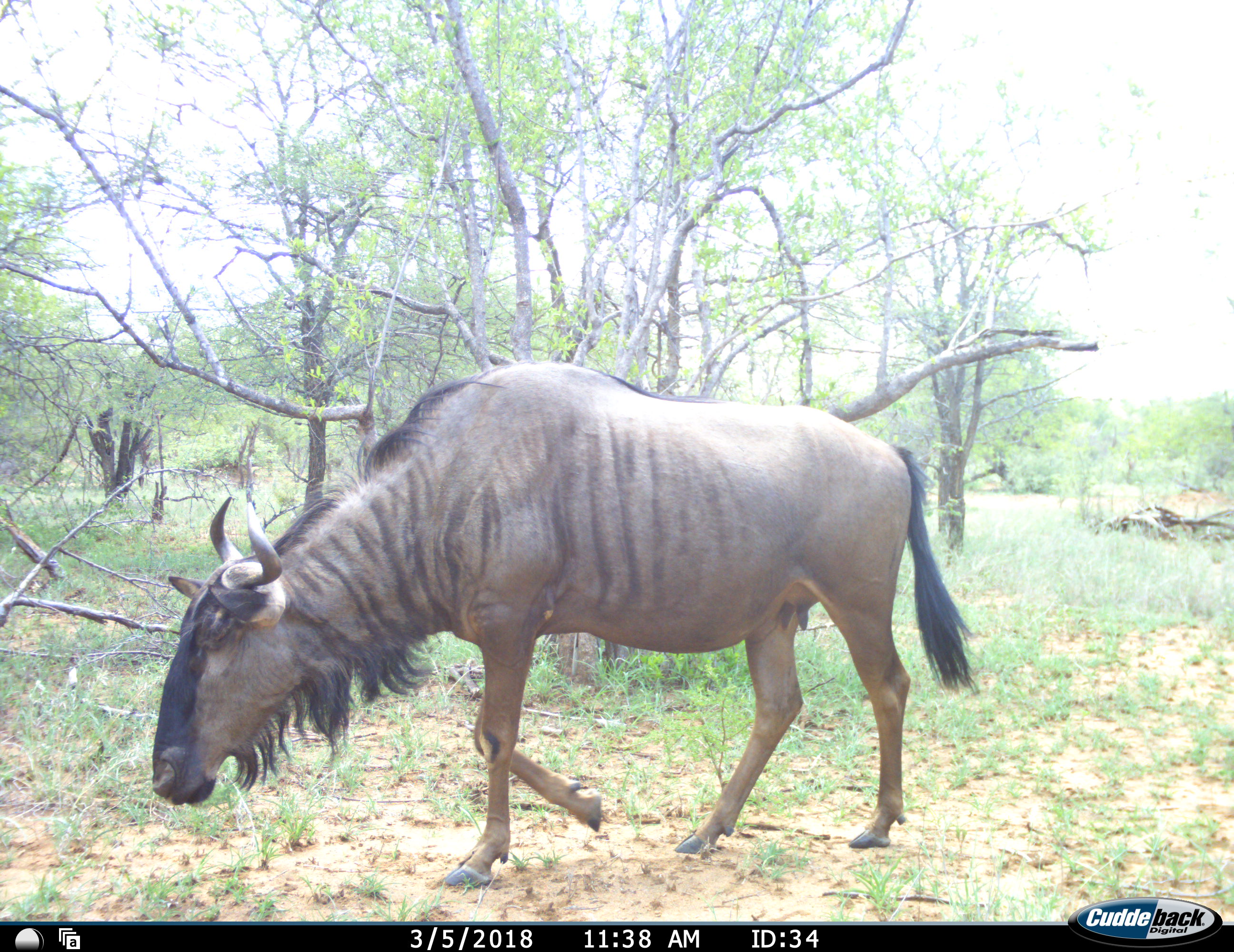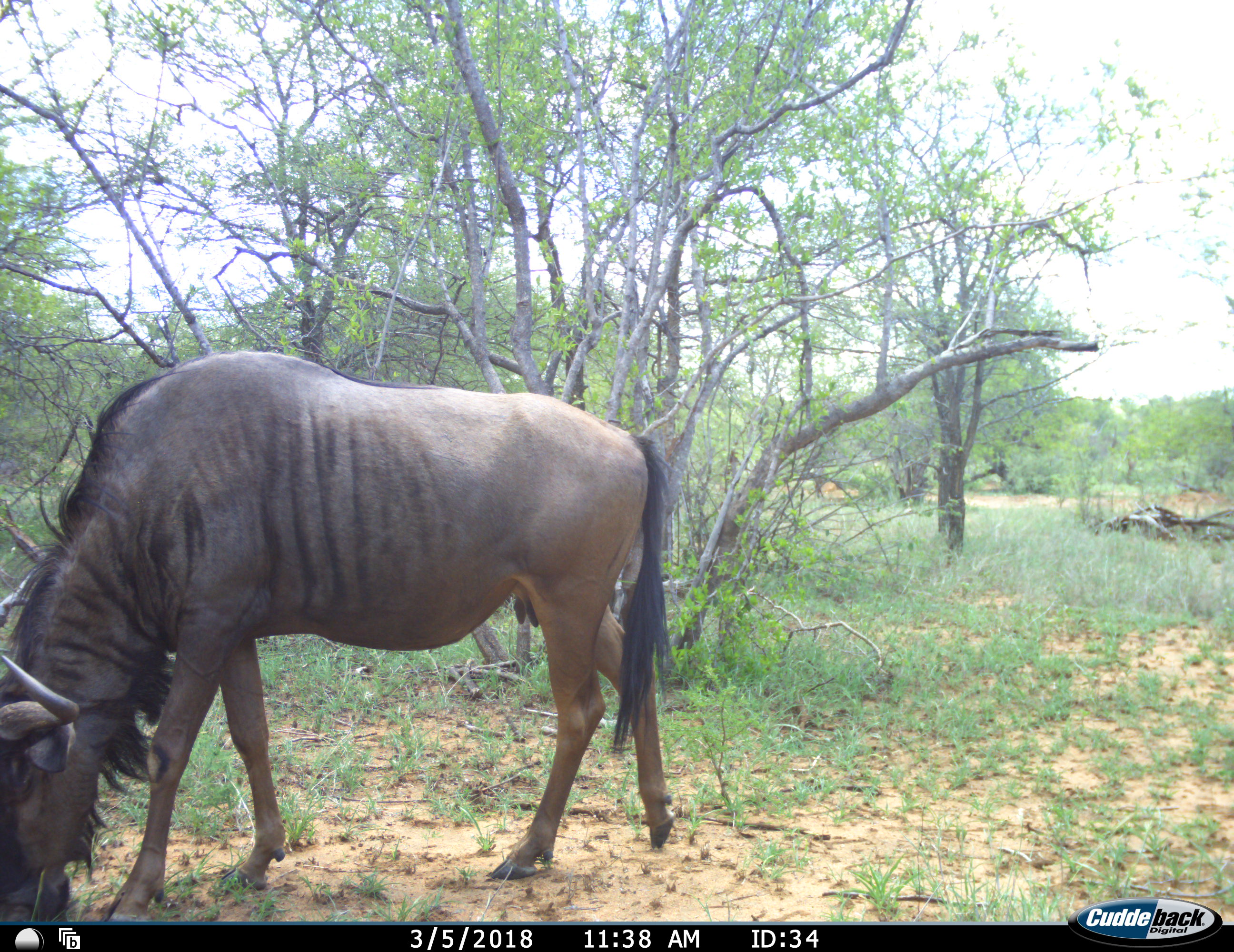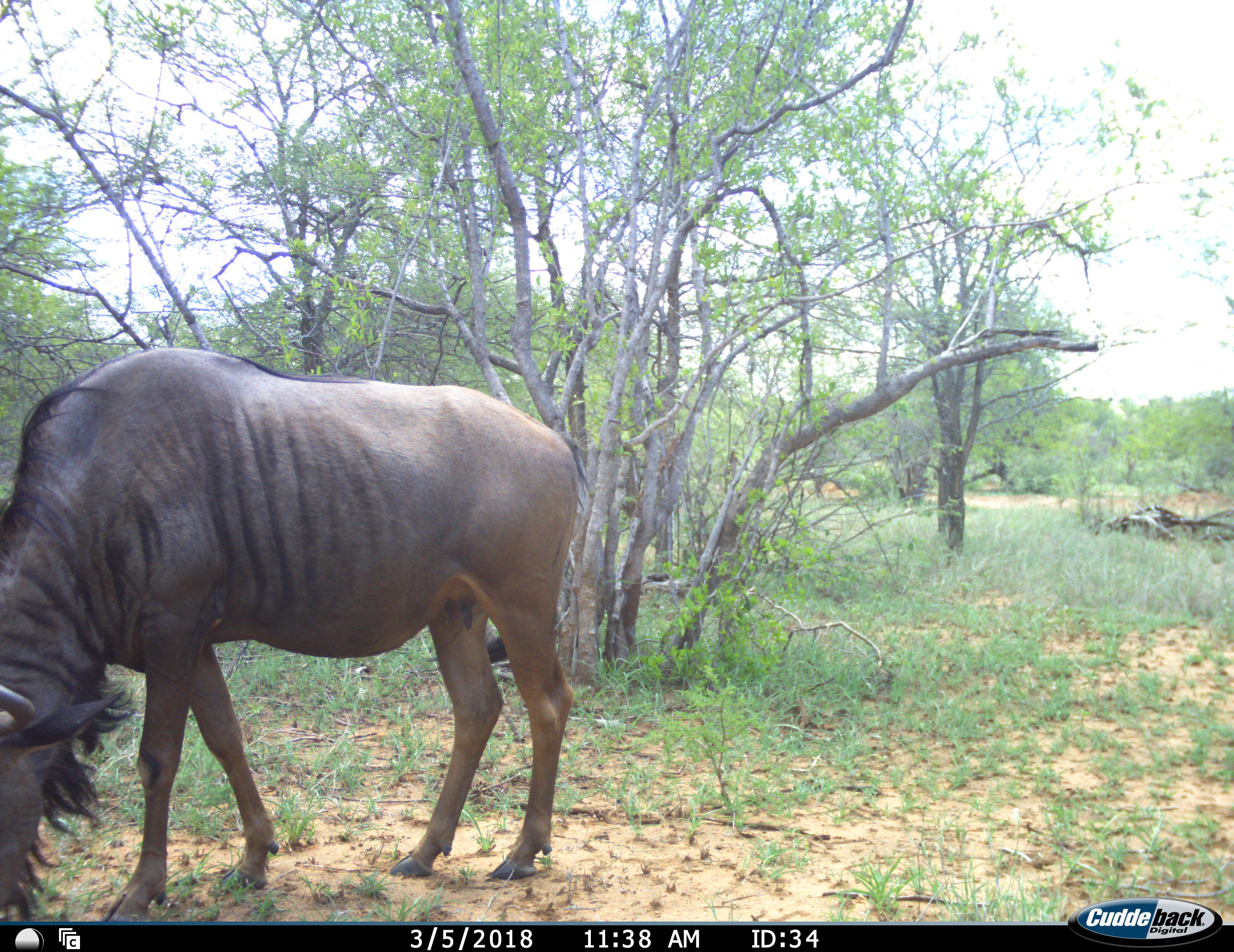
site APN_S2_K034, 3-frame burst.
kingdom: Animalia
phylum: Chordata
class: Mammalia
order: Artiodactyla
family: Bovidae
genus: Connochaetes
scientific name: Connochaetes taurinus taurinus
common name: blue wildebeest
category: wildebeestblue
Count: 1.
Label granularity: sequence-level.